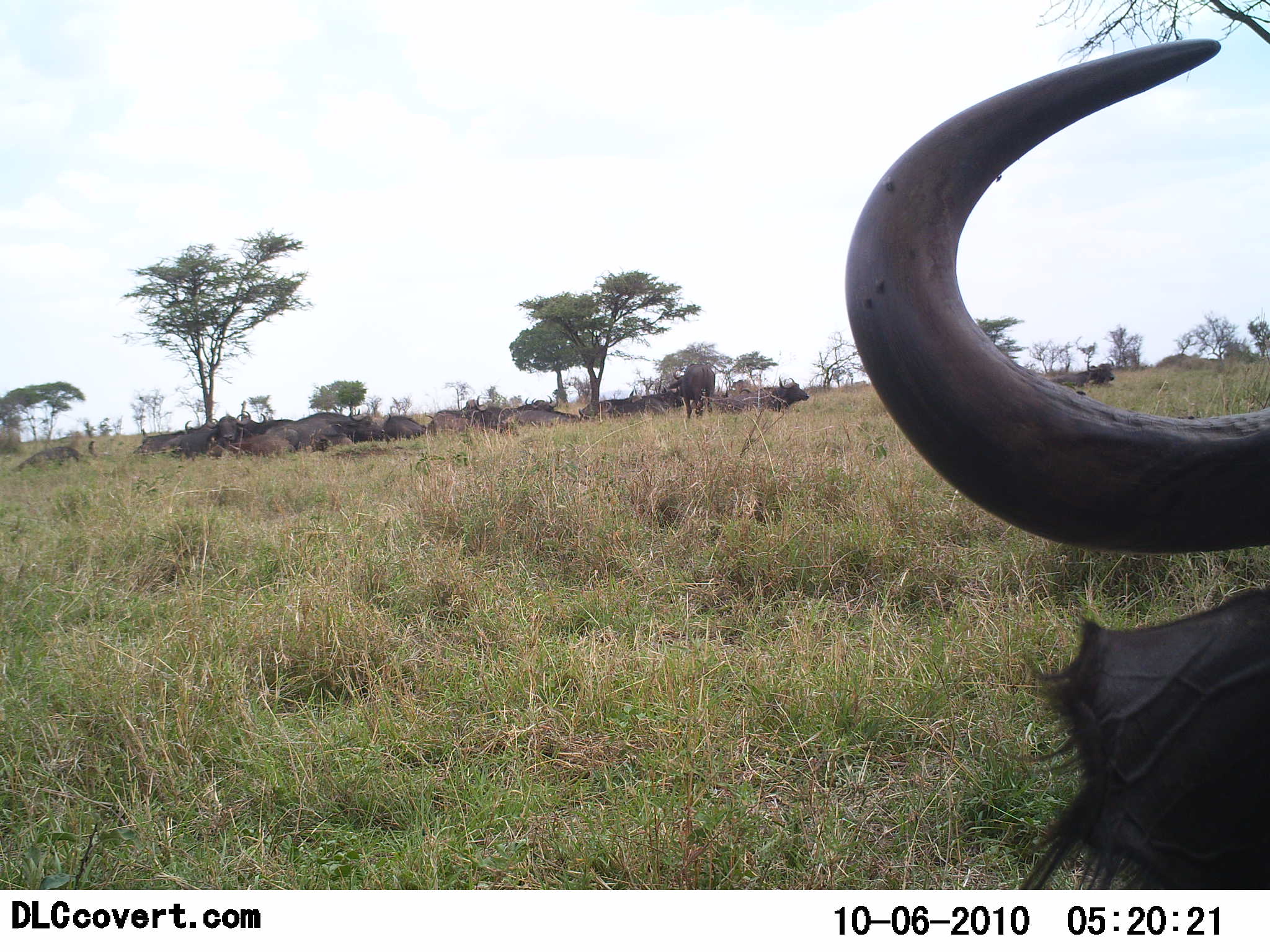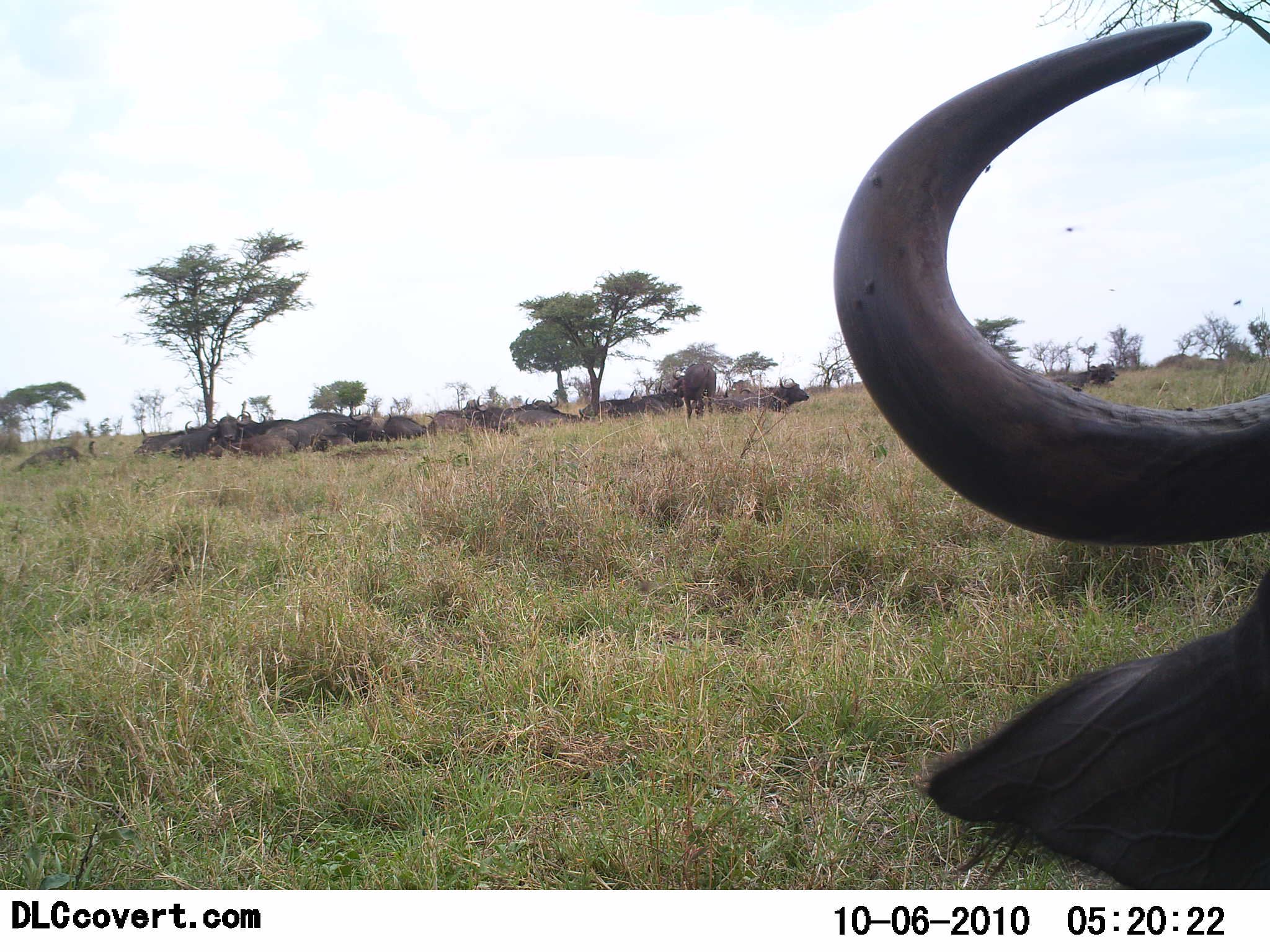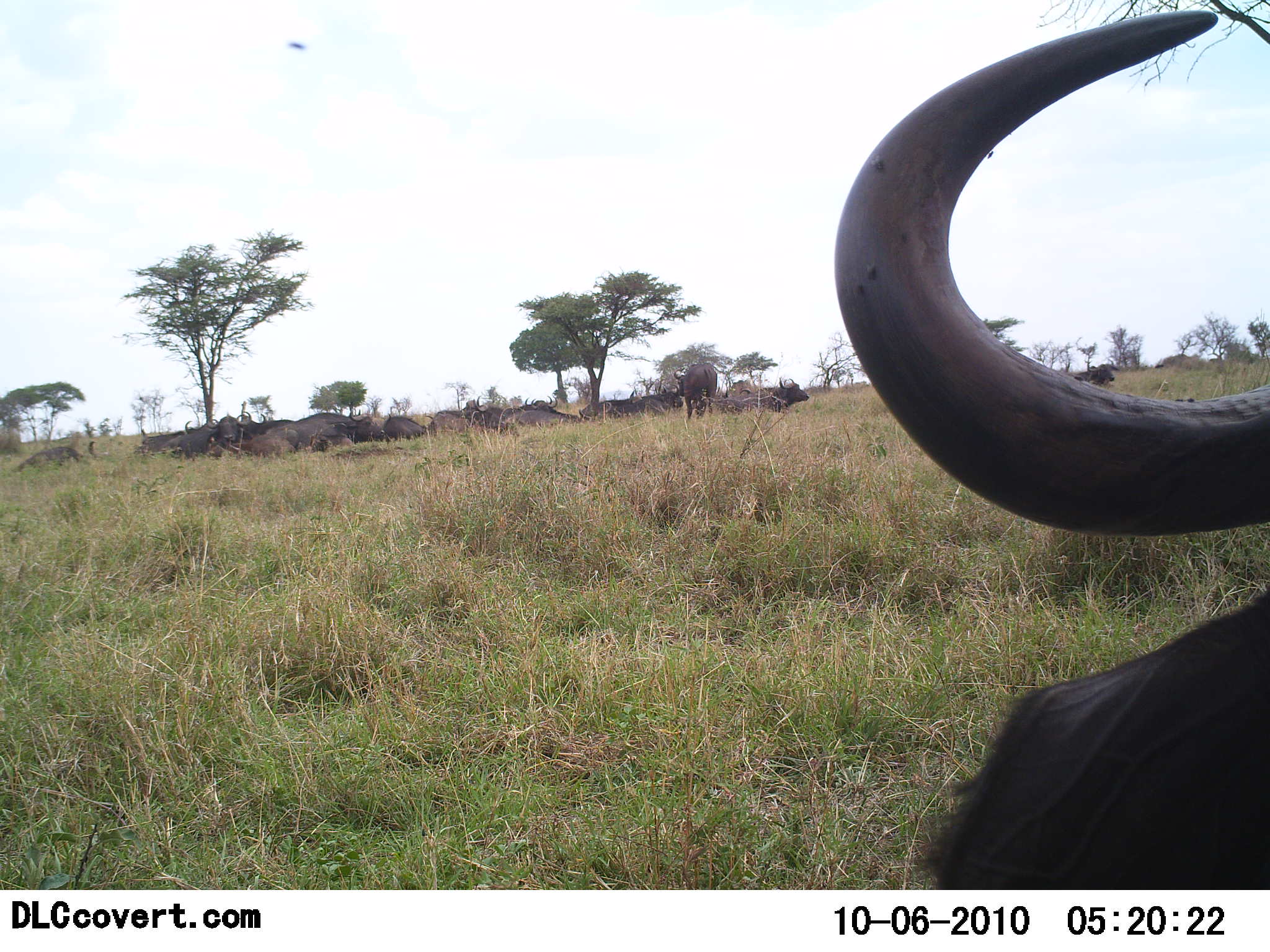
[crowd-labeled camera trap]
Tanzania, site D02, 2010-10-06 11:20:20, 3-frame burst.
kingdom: Animalia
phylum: Chordata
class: Mammalia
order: Artiodactyla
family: Bovidae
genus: Syncerus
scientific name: Syncerus caffer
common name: cape buffalo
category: buffalo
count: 11-50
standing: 26%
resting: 95%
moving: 0%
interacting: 5%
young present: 0%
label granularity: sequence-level